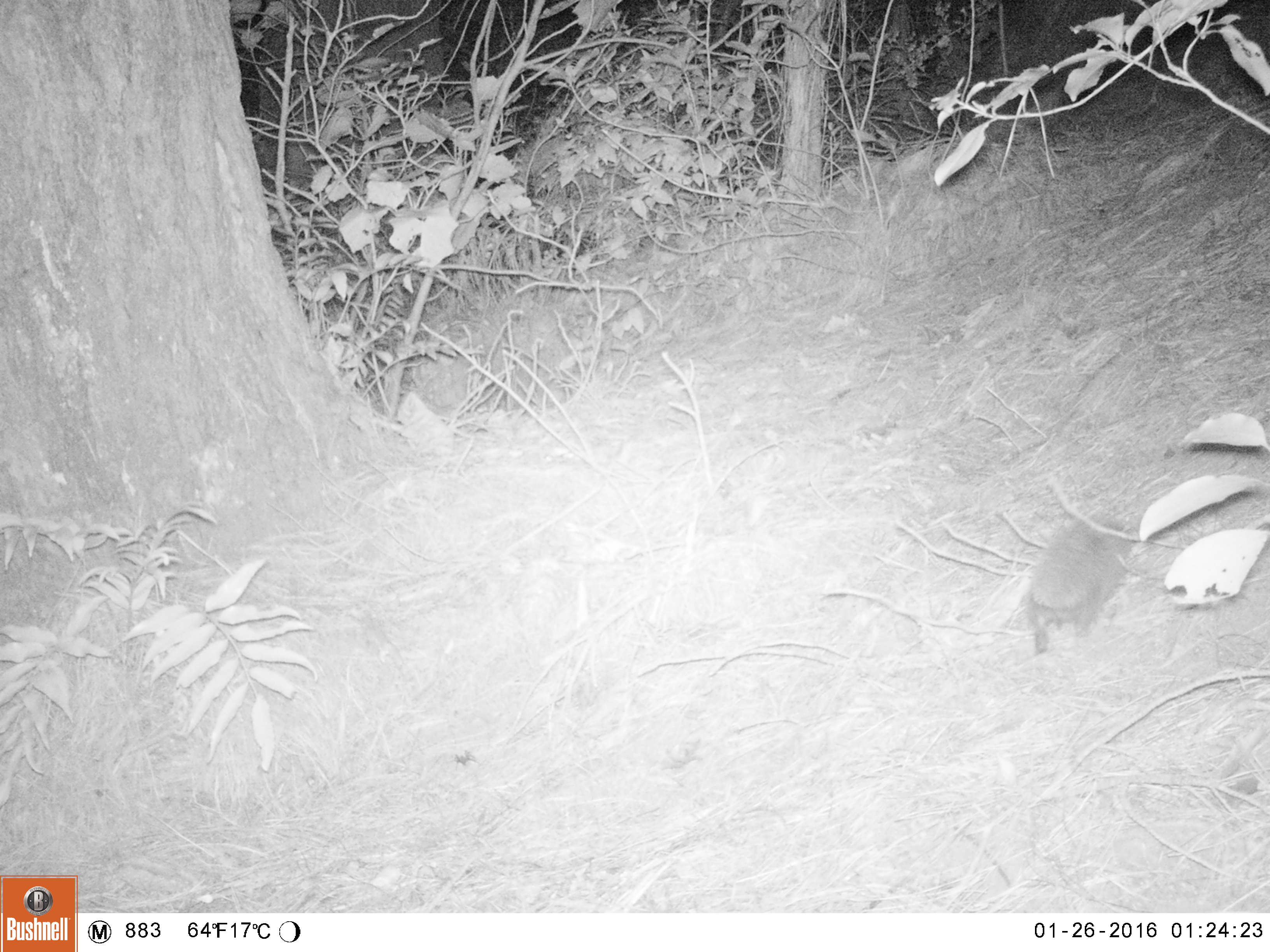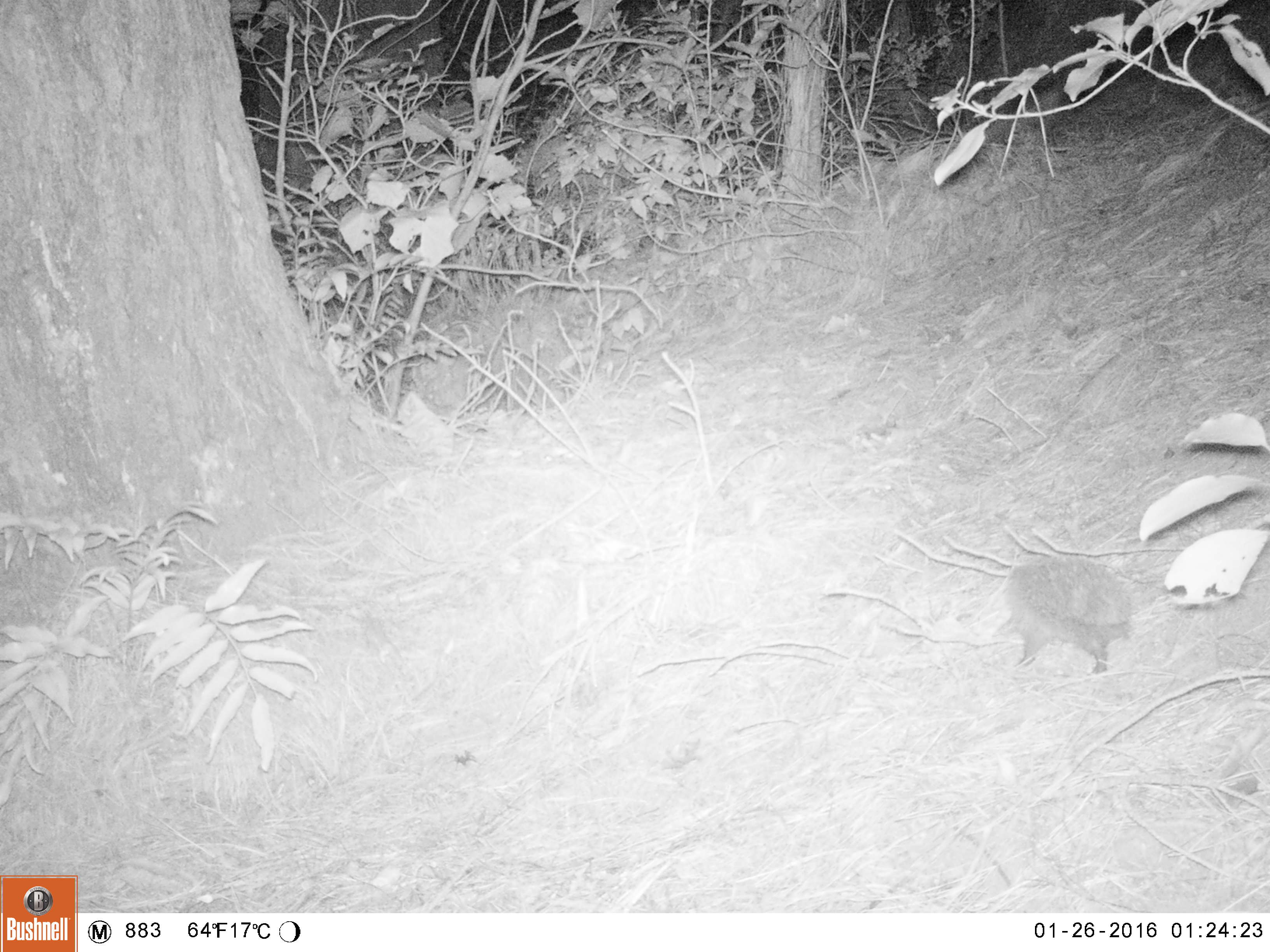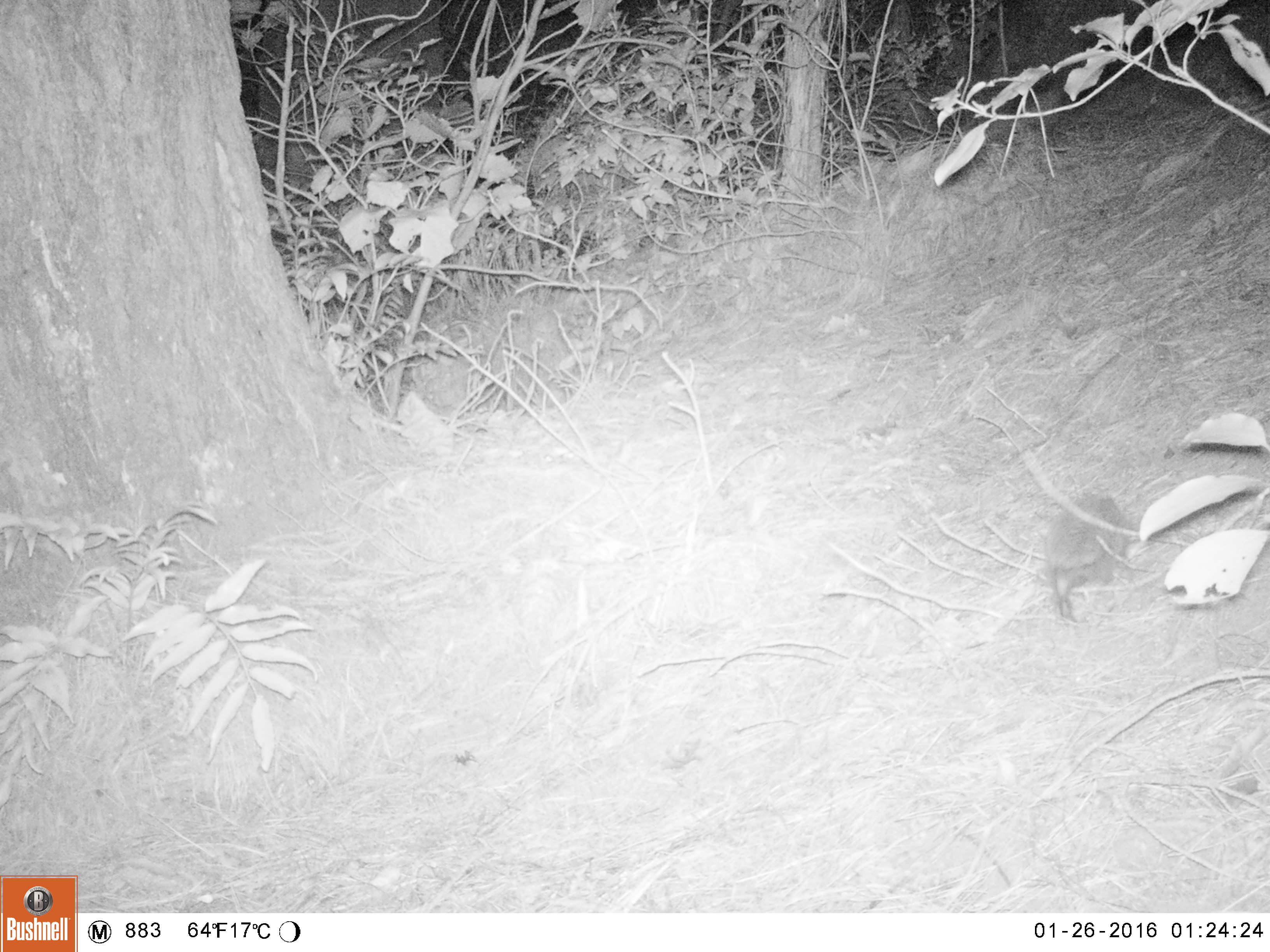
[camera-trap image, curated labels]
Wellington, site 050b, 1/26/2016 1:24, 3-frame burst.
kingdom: Animalia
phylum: Chordata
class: Mammalia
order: Eulipotyphla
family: Erinaceidae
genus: Erinaceus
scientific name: Erinaceus europaeus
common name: hedgehog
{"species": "hedgehog (Erinaceus europaeus)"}